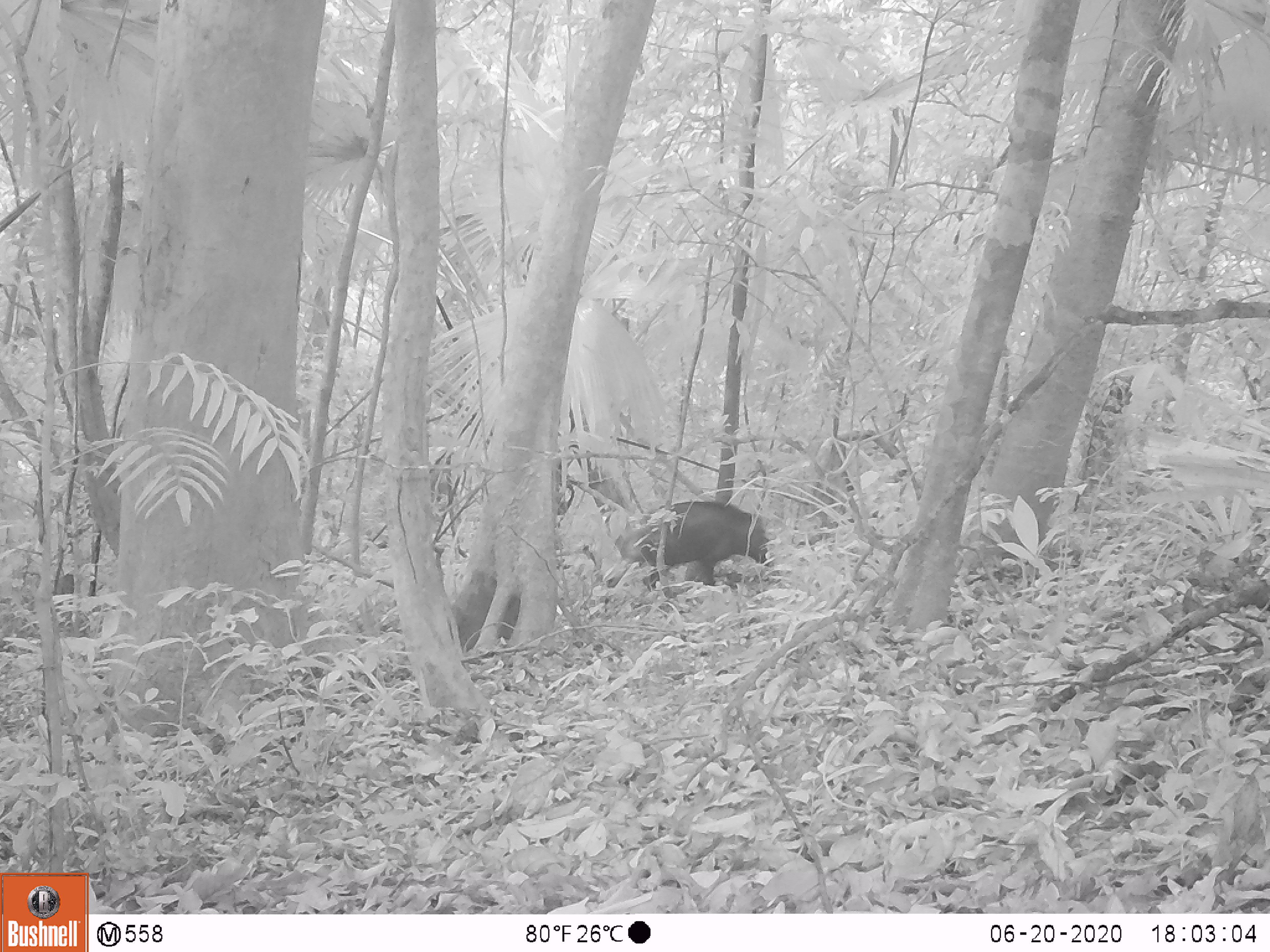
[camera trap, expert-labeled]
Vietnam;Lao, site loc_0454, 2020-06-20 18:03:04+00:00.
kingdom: Animalia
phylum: Chordata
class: Mammalia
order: Artiodactyla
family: Suidae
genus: Sus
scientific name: Sus scrofa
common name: eurasian wild pig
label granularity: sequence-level